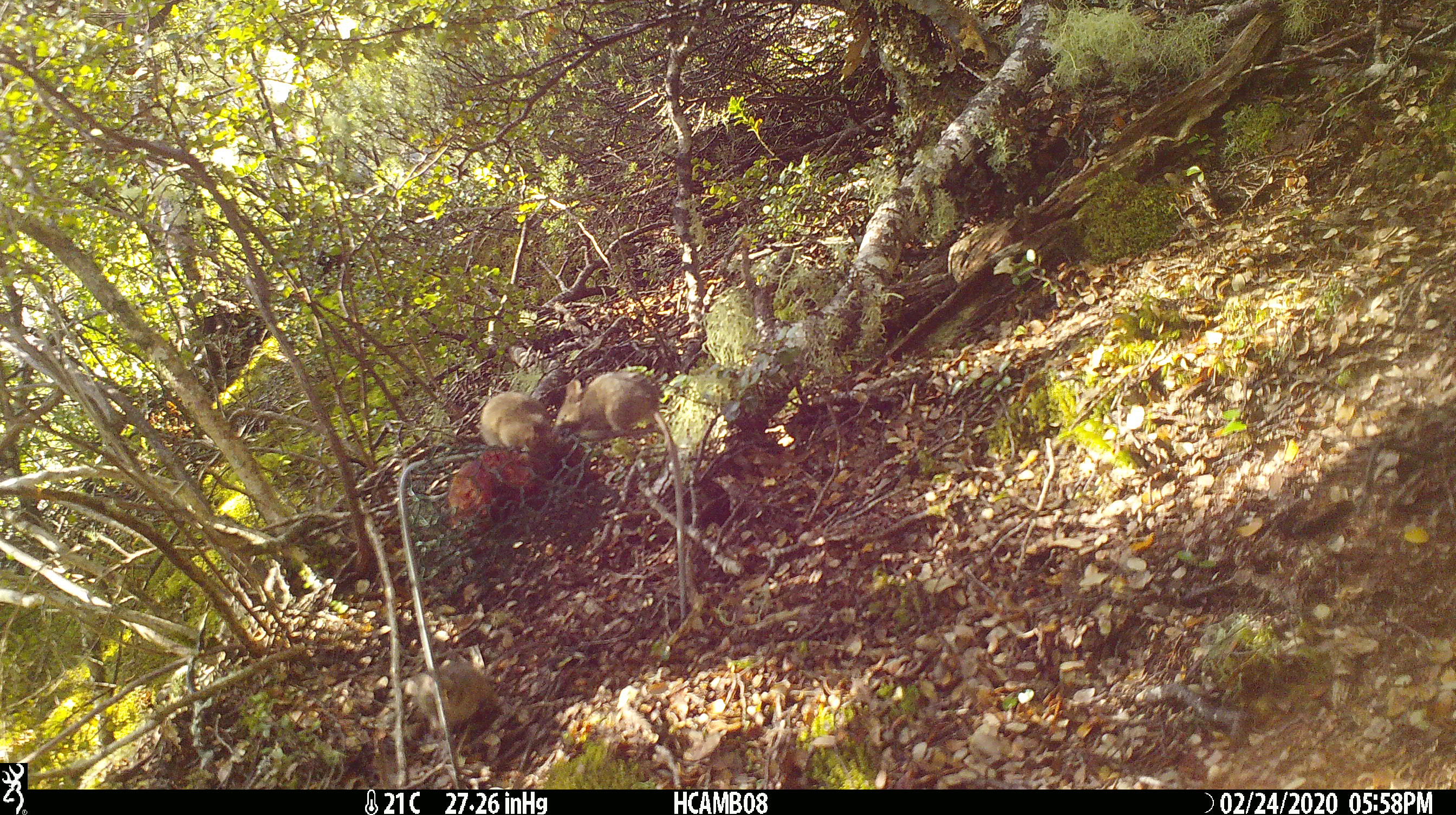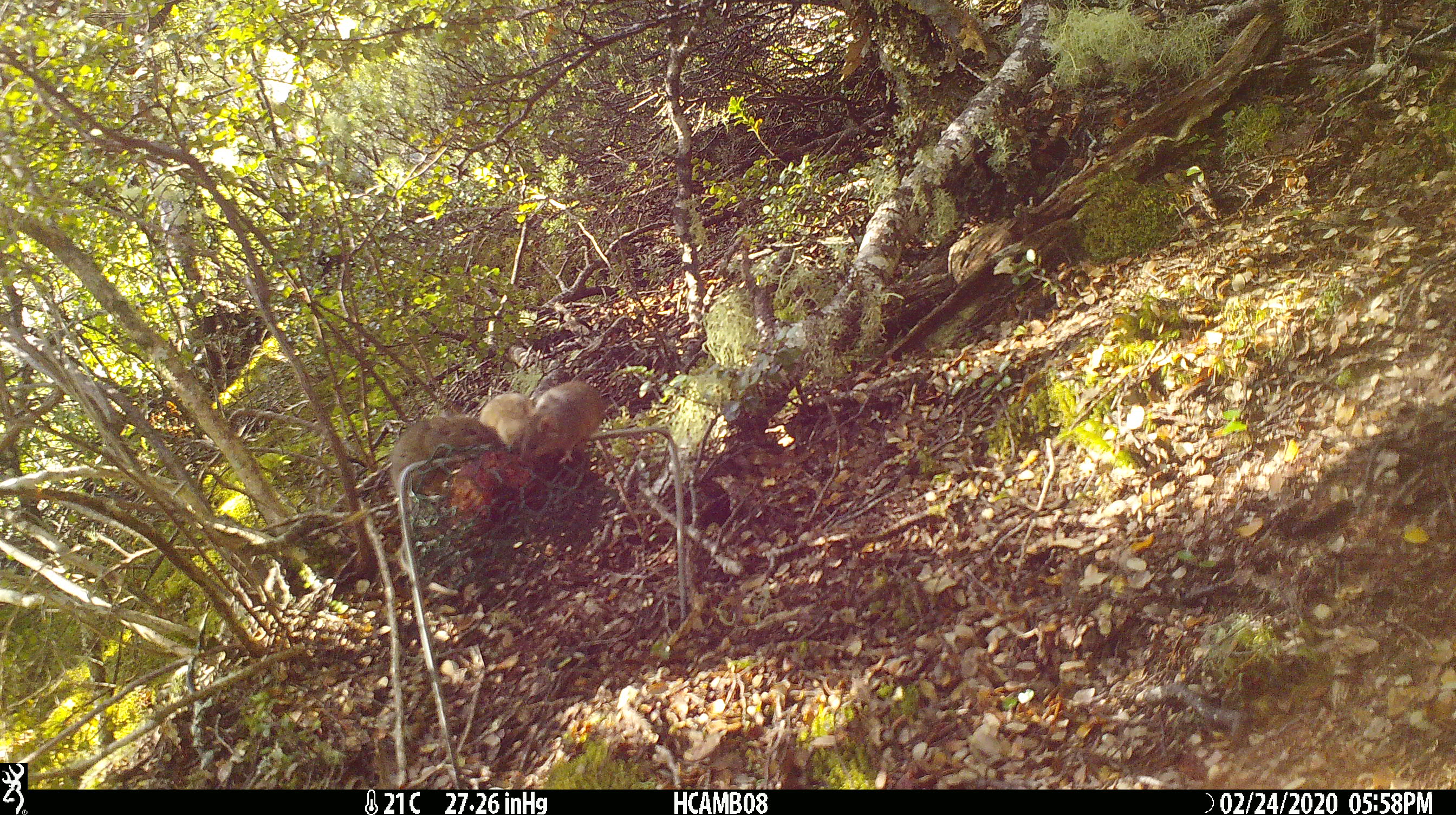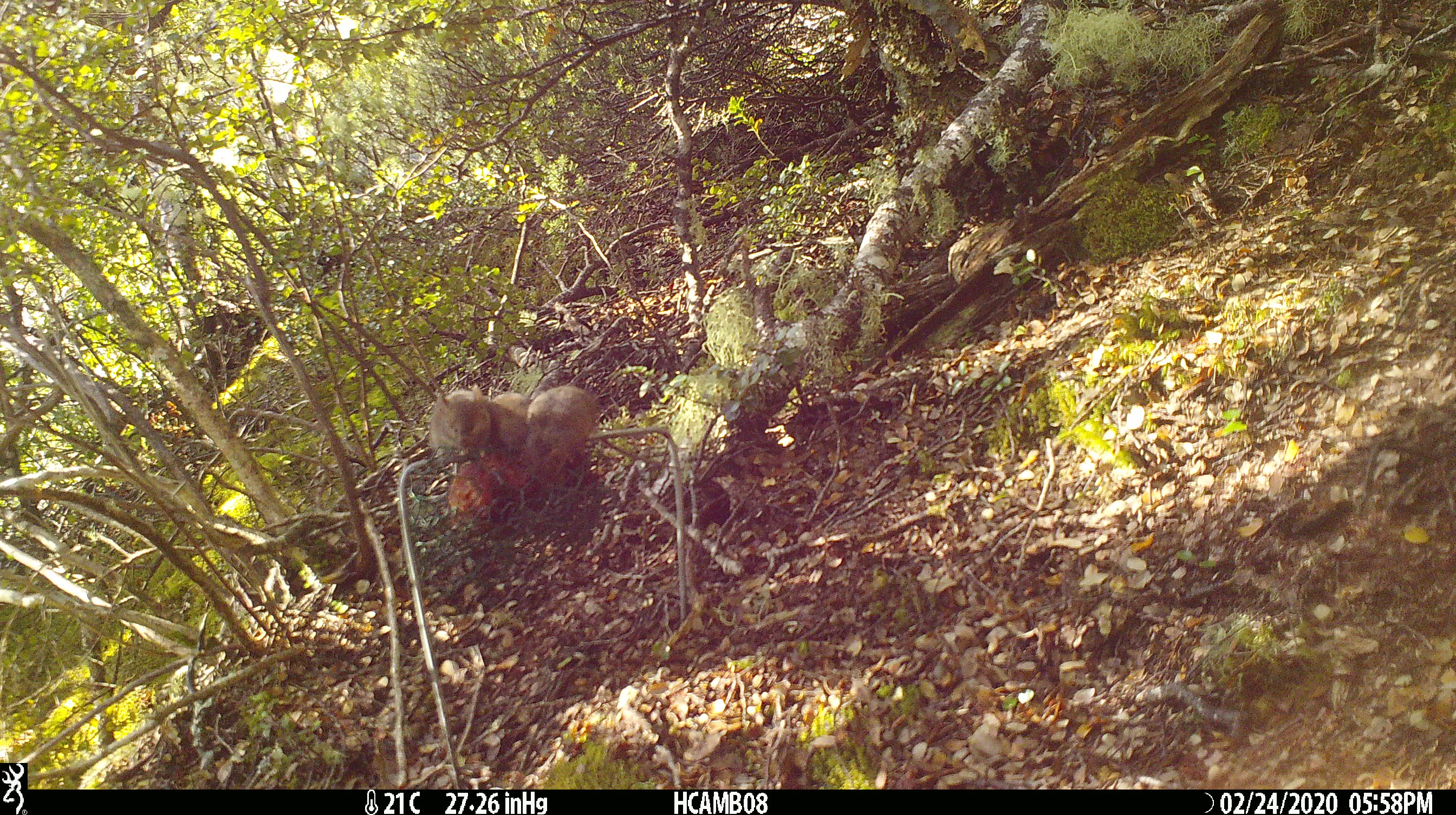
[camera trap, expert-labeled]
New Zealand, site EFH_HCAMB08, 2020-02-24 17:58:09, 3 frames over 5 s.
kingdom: Animalia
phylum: Chordata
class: Mammalia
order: Rodentia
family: Muridae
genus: Mus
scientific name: Mus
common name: mouse